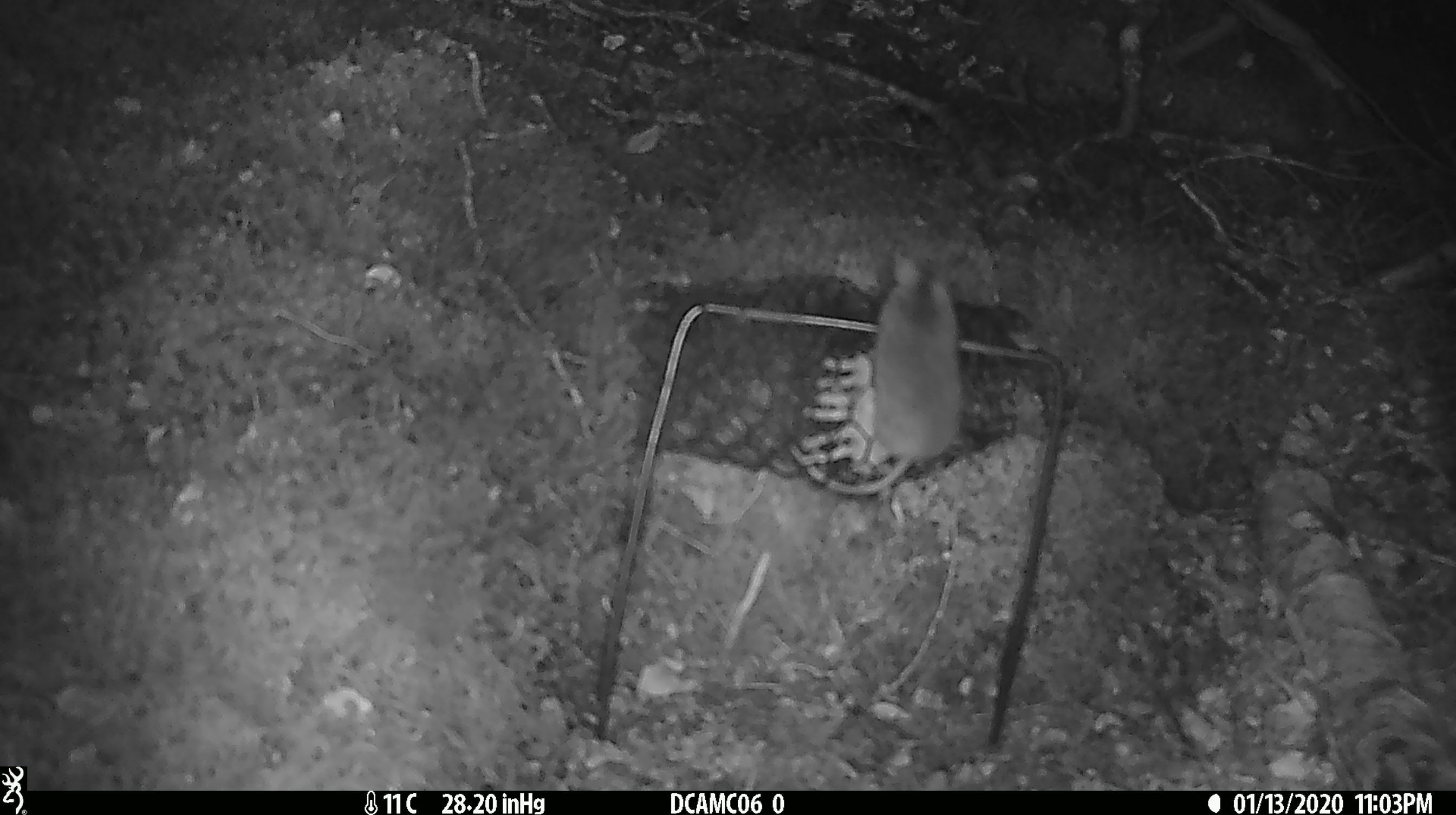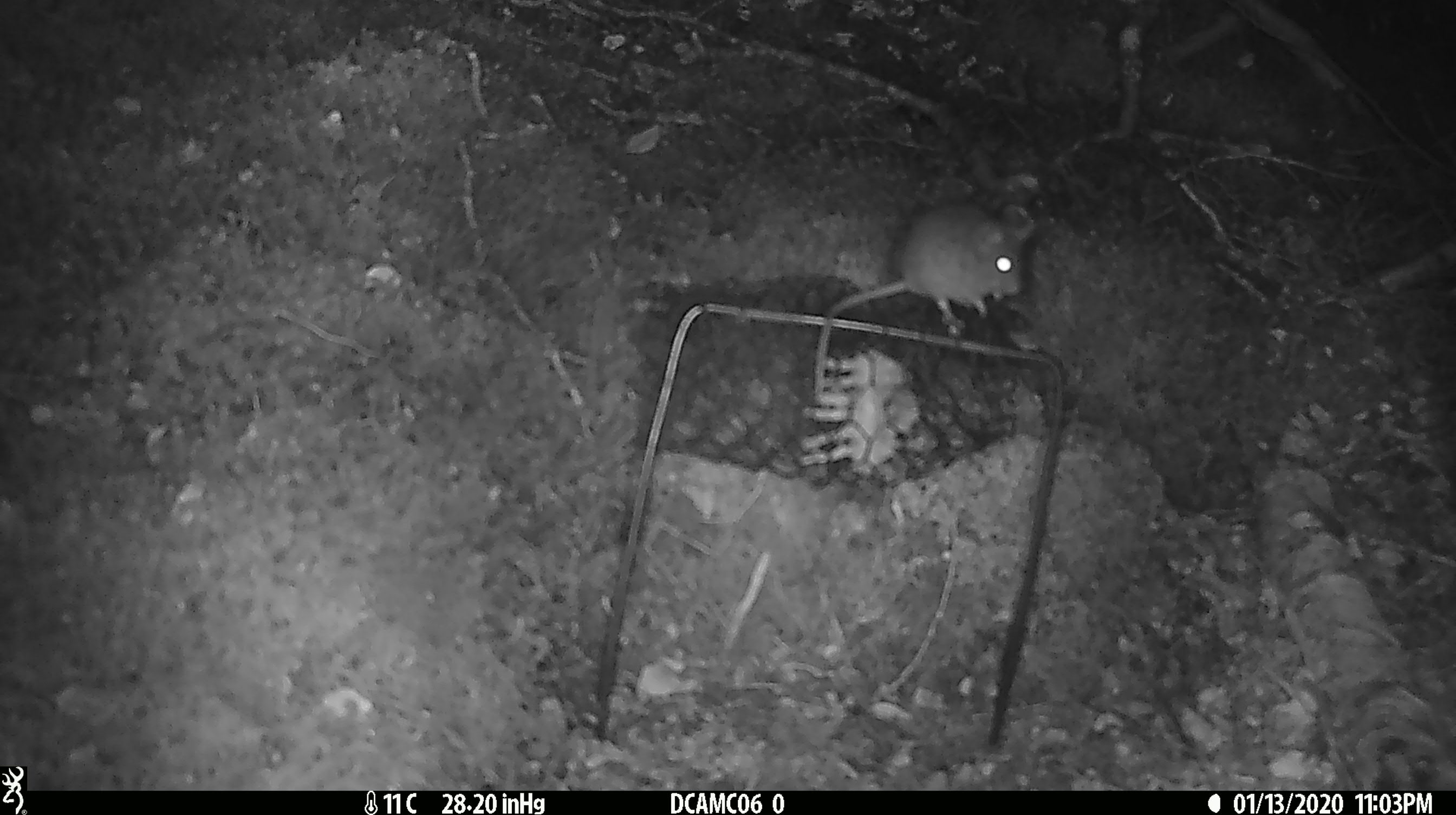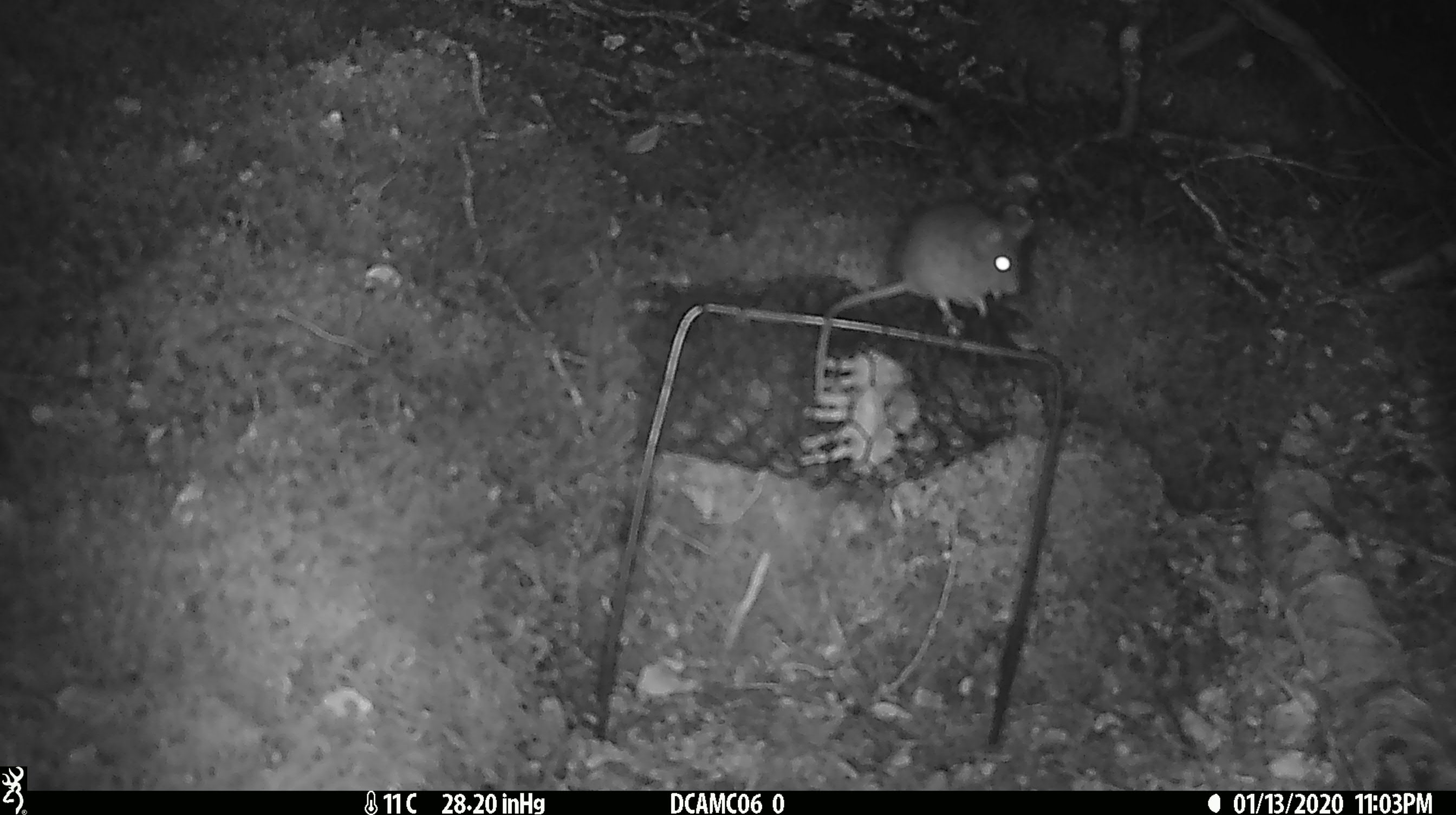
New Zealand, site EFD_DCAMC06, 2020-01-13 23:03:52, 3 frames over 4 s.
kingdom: Animalia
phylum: Chordata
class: Mammalia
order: Rodentia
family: Muridae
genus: Mus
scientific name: Mus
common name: mouse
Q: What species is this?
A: Mouse (Mus).